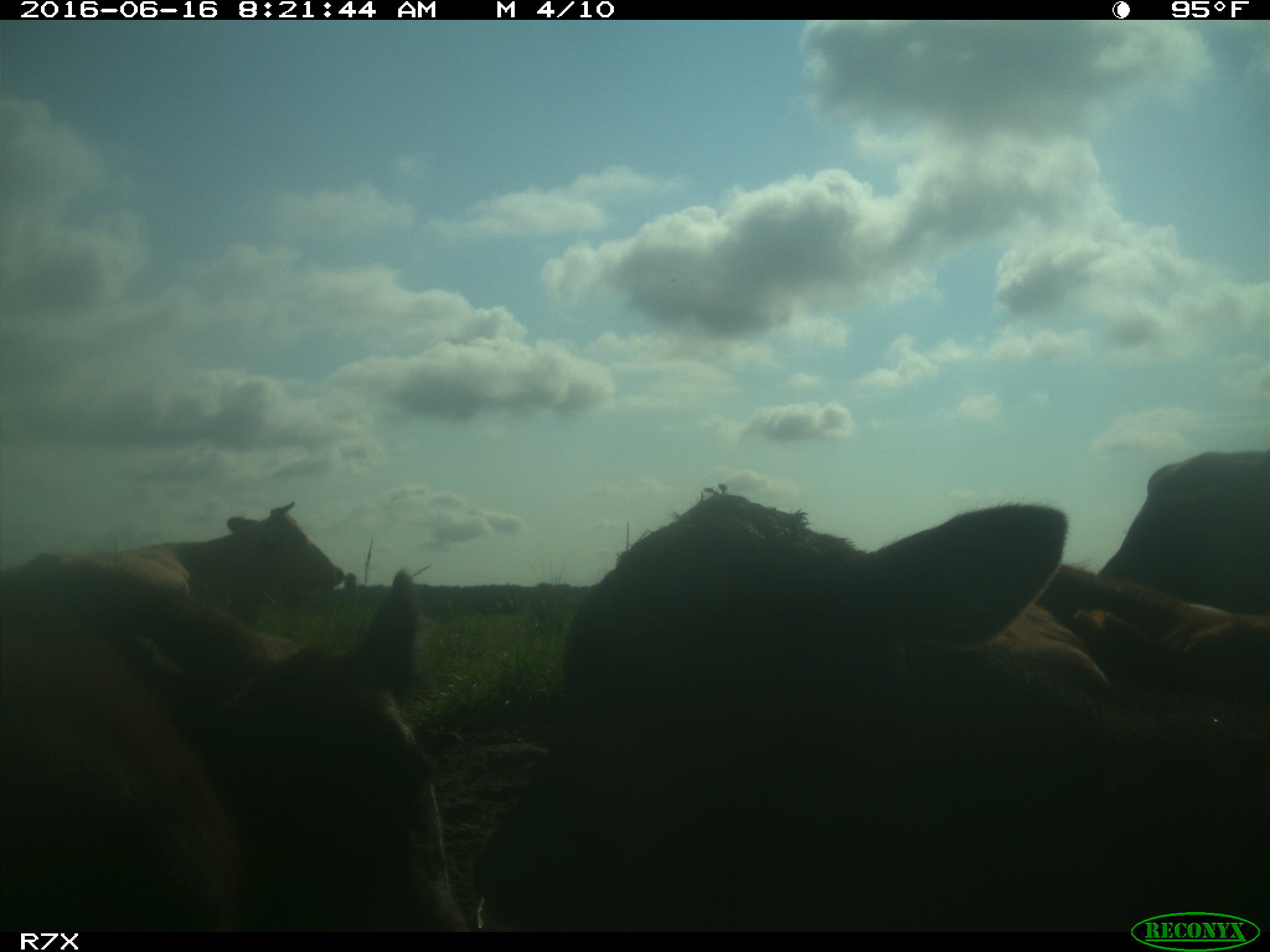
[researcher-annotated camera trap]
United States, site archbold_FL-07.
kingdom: Animalia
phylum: Chordata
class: Mammalia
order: Artiodactyla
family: Bovidae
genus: Bos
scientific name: Bos taurus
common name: domestic cow